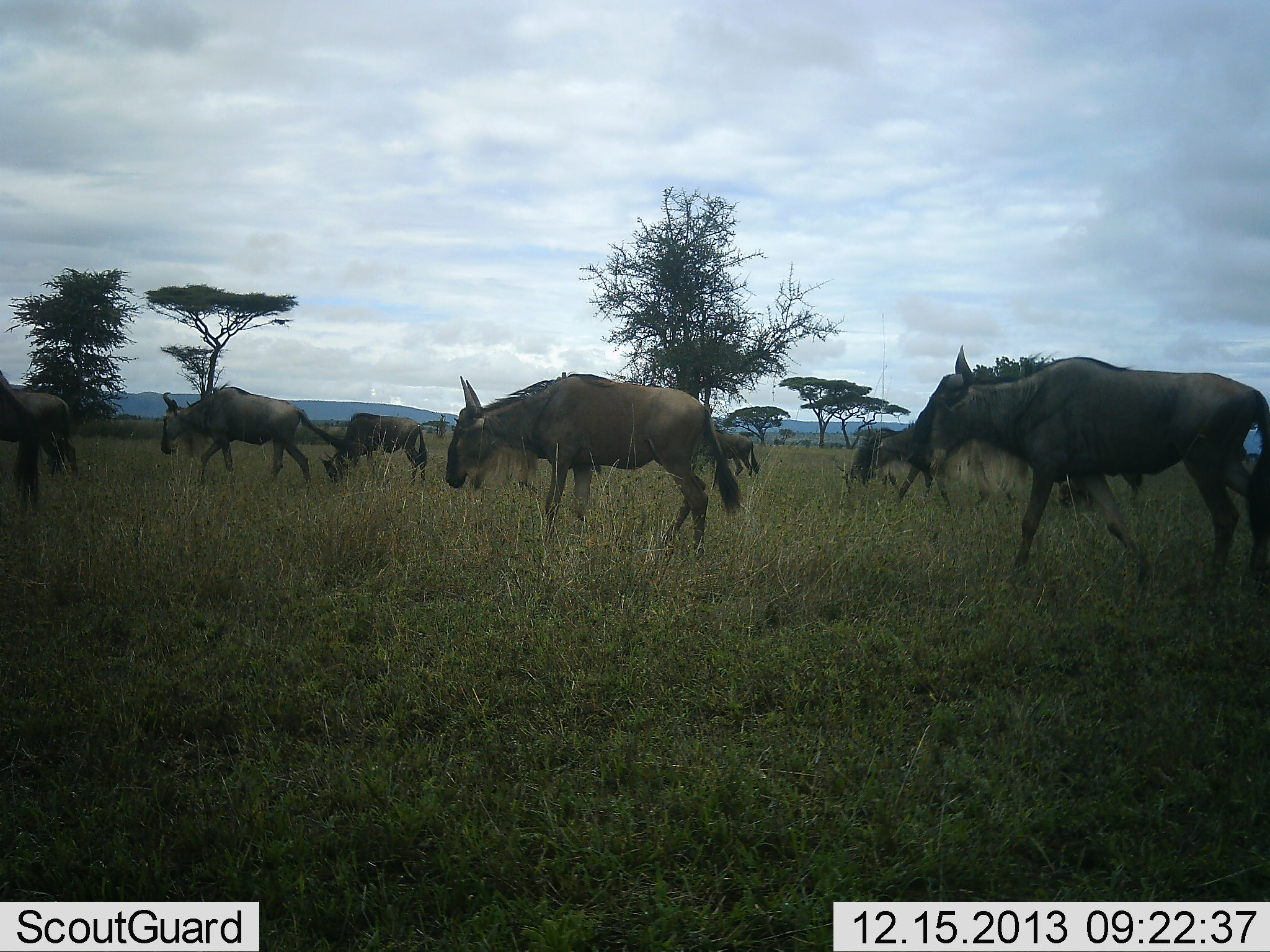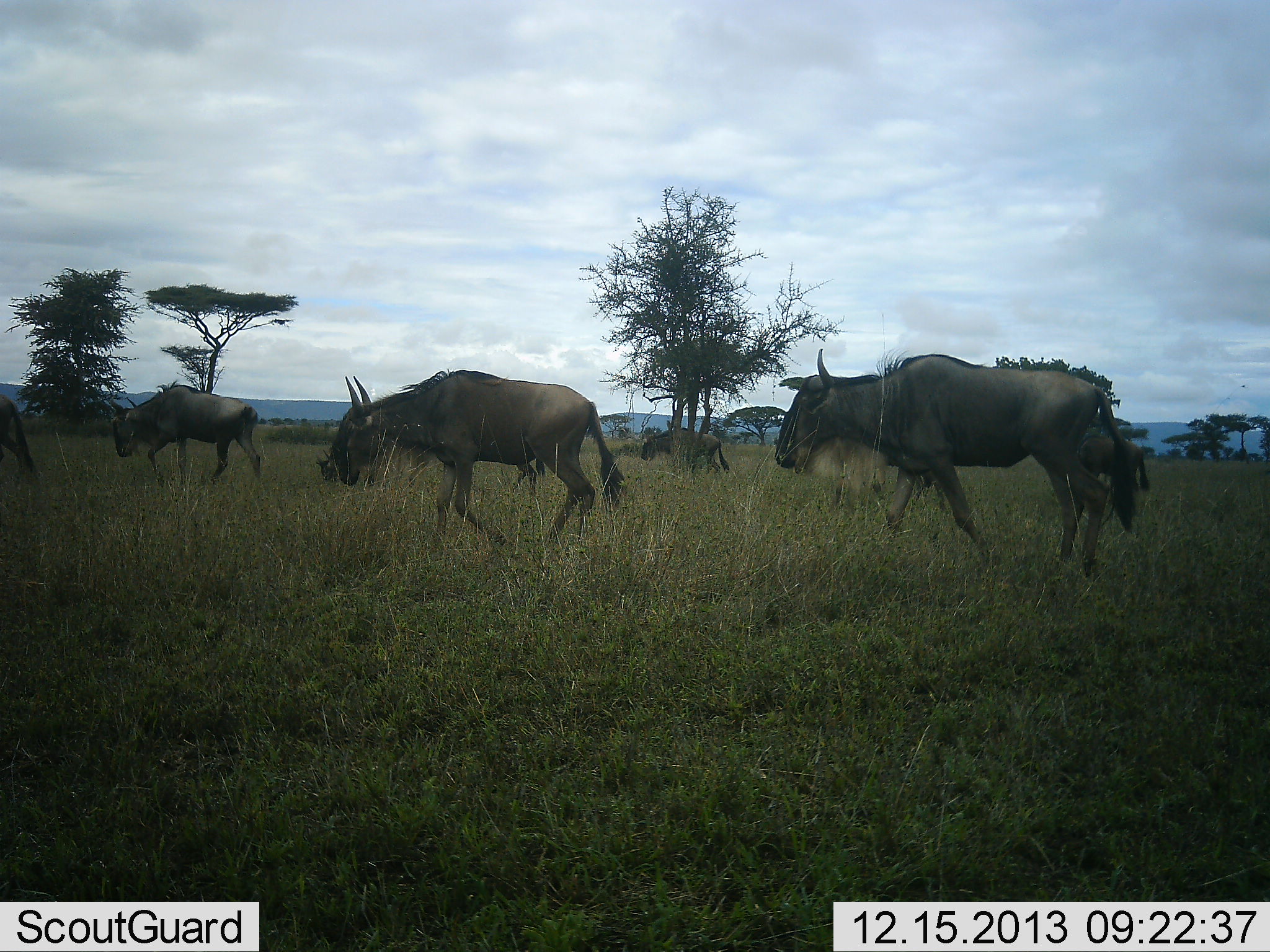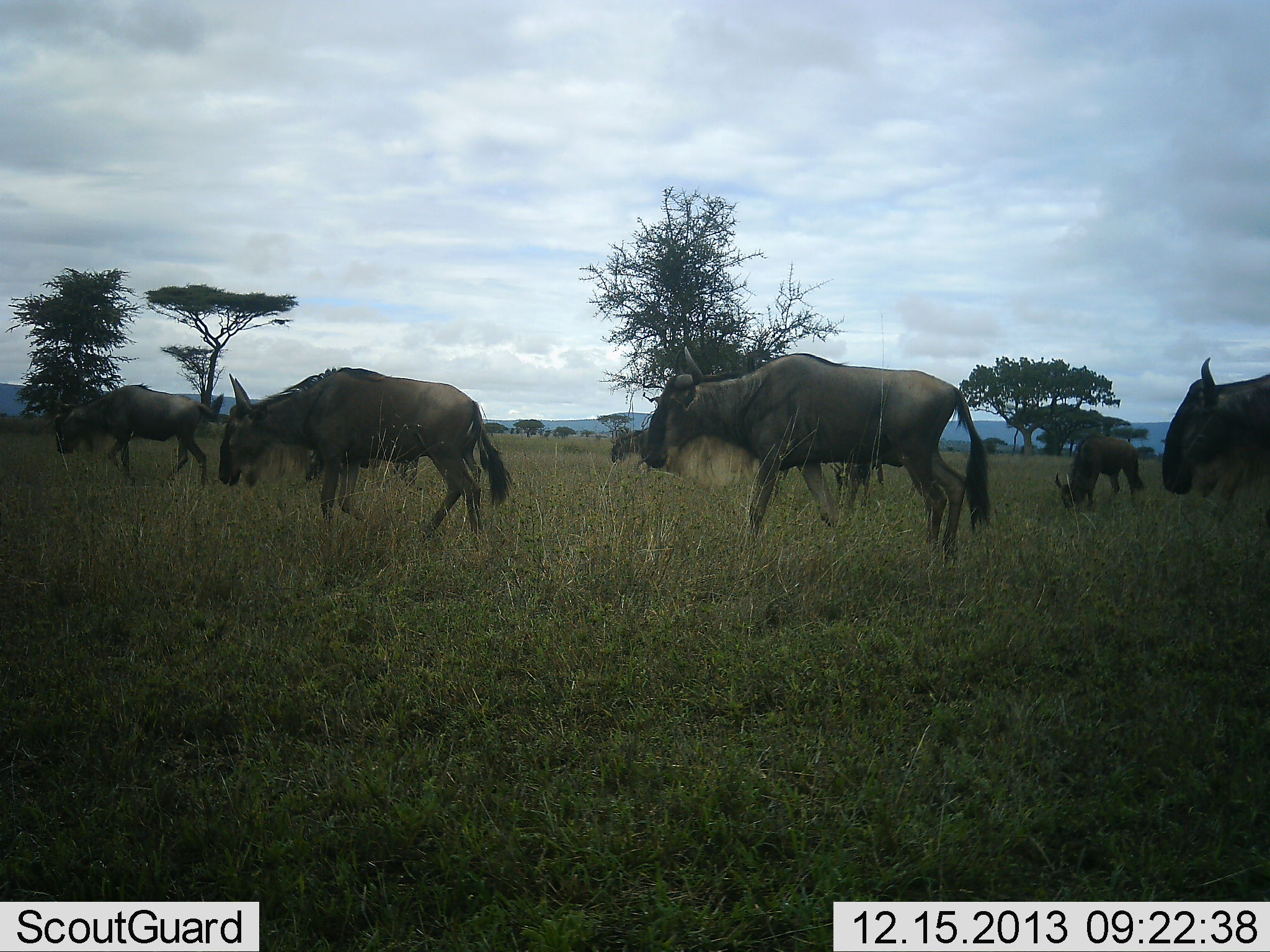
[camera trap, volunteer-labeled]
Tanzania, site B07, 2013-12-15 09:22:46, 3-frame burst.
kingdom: Animalia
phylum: Chordata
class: Mammalia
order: Artiodactyla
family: Bovidae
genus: Connochaetes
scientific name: Connochaetes taurinus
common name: blue wildebeest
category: wildebeest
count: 8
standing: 0%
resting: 0%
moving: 100%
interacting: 0%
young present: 10%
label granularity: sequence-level